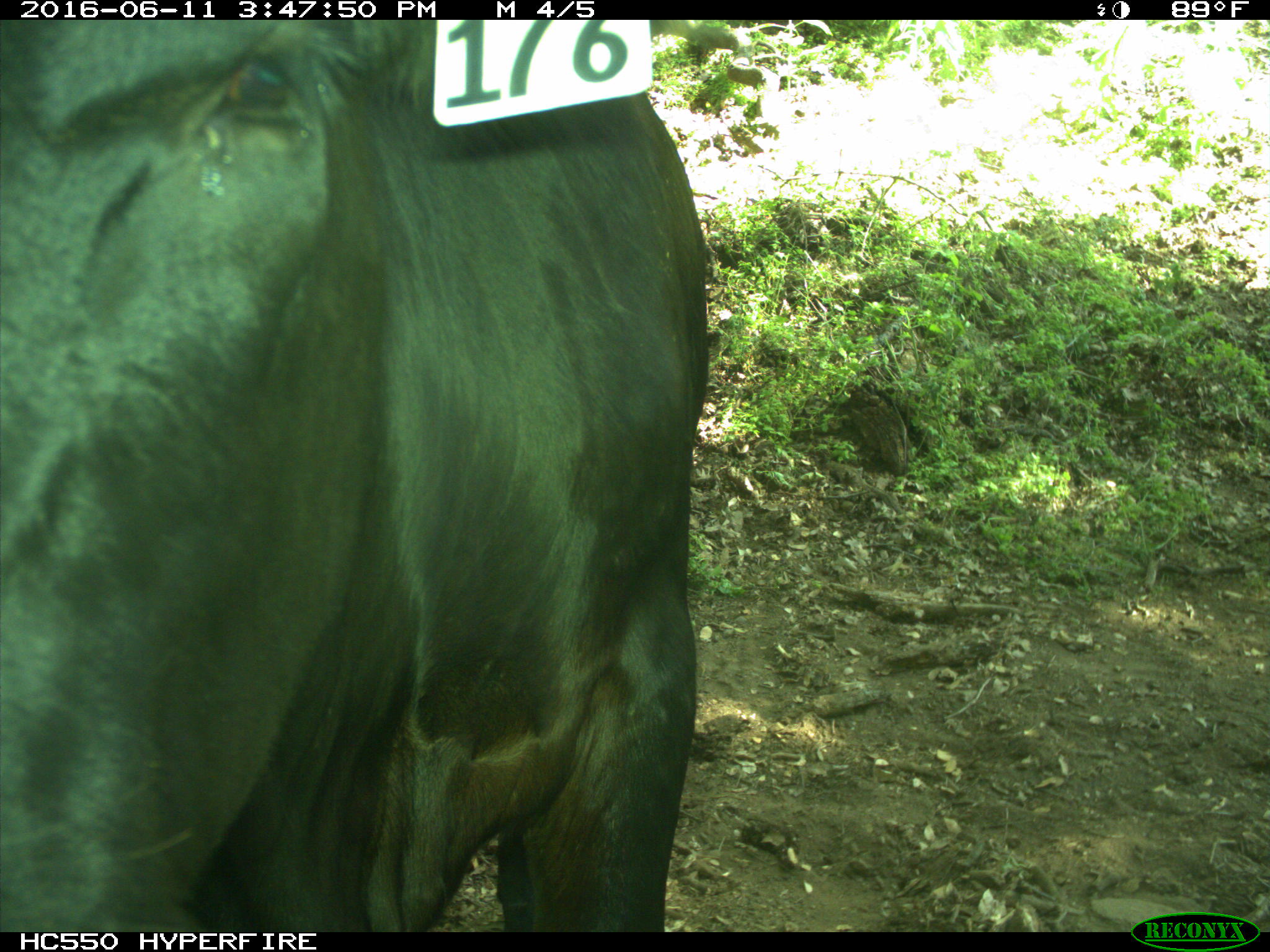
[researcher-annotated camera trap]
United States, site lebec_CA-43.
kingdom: Animalia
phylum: Chordata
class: Mammalia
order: Artiodactyla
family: Bovidae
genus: Bos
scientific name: Bos taurus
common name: domestic cow